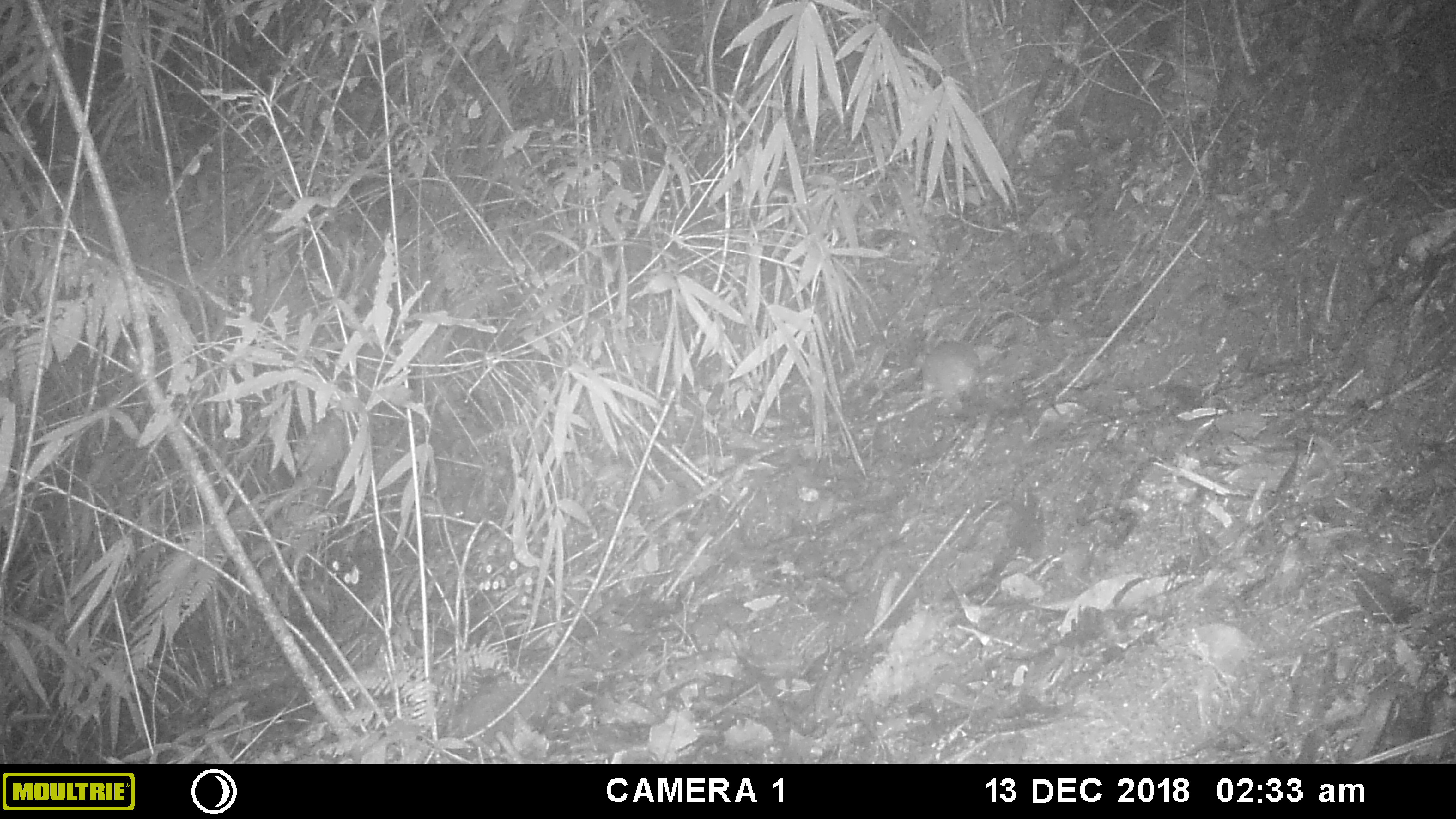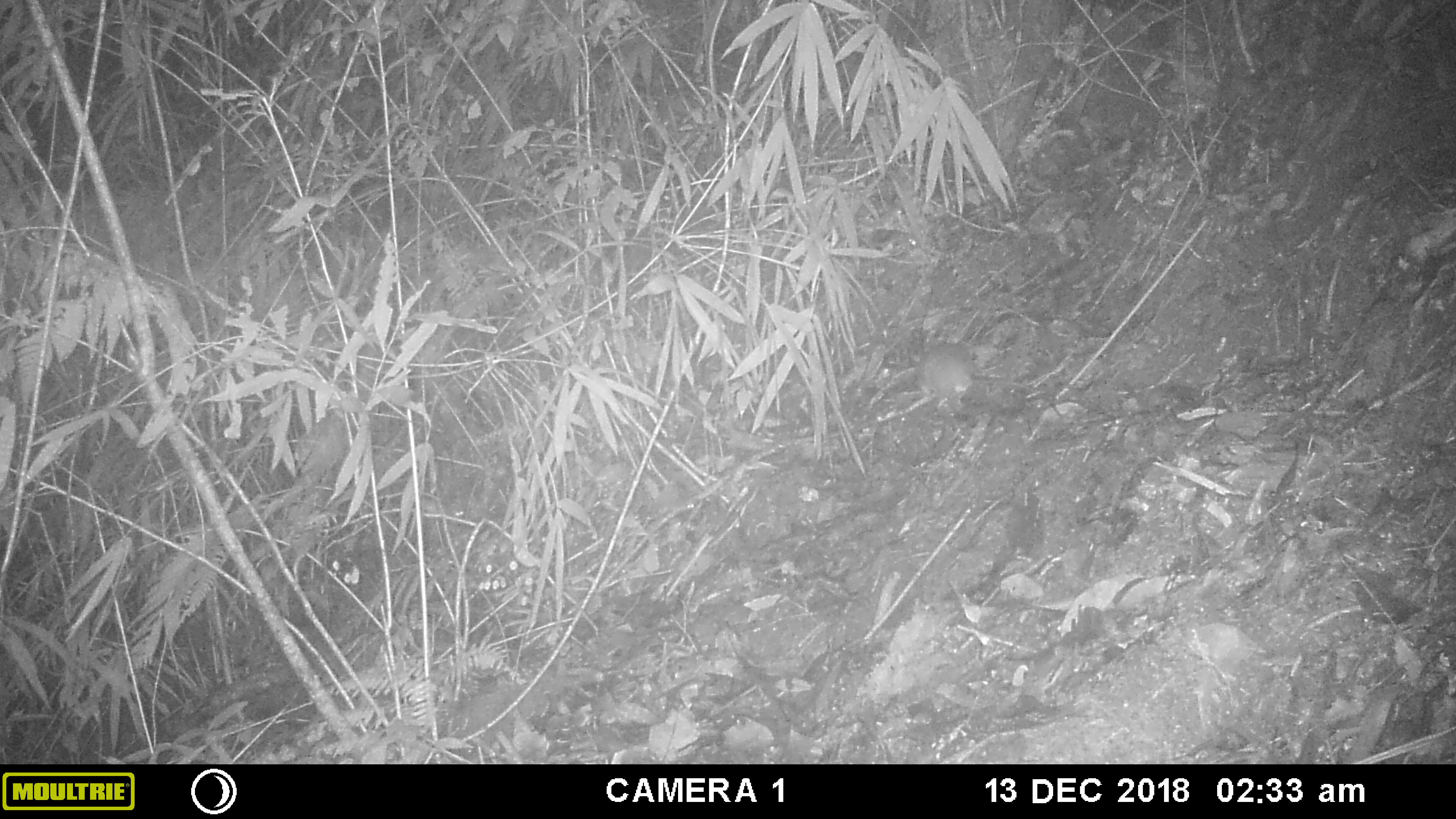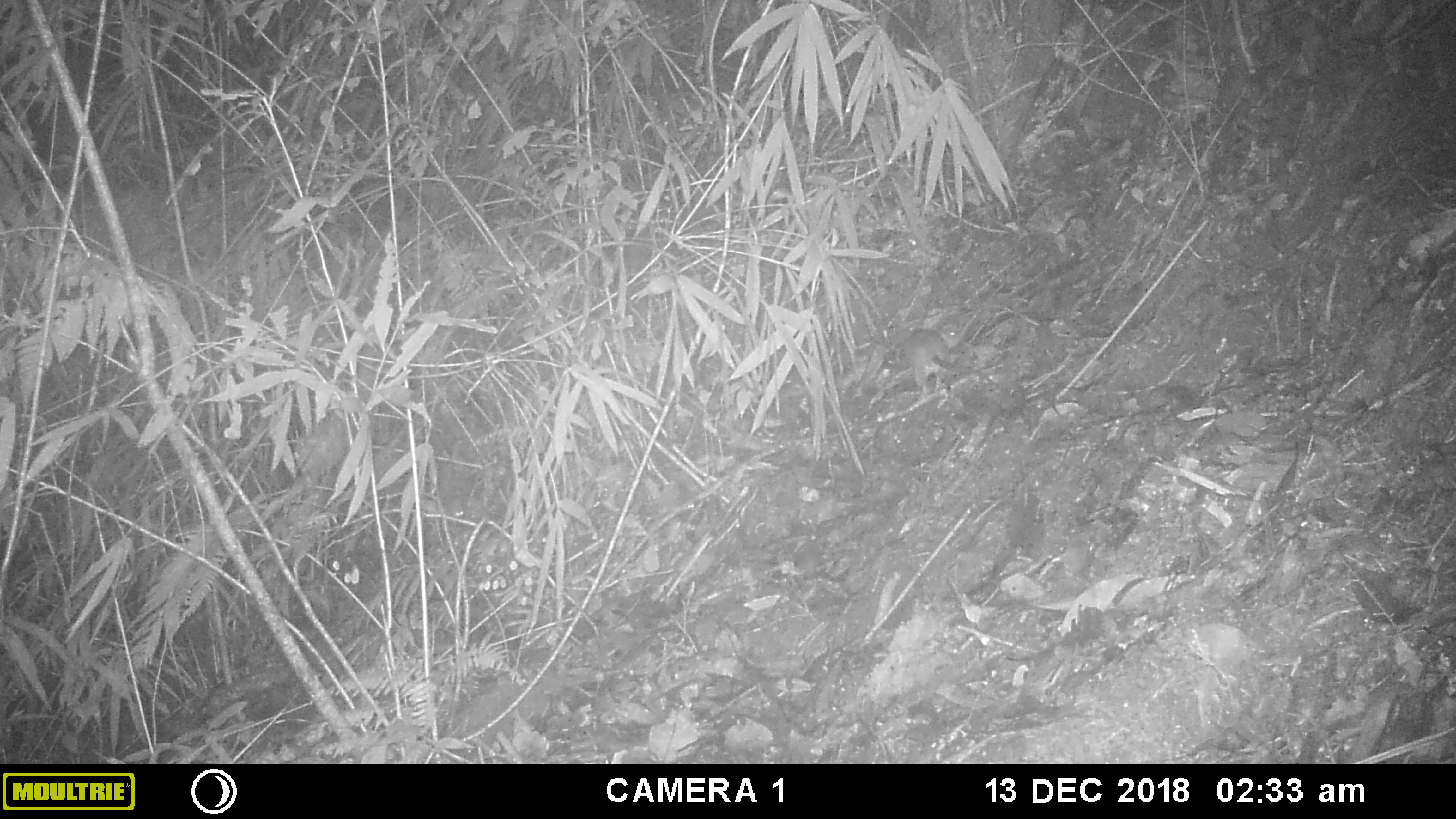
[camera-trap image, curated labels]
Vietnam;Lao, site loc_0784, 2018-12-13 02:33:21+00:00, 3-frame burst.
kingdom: Animalia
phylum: Chordata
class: Mammalia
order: Rodentia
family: Muridae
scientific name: Muridae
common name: old-world mice and rats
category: unidentified murid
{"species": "unidentified murid (old-world mice and rats) (Muridae)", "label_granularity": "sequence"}